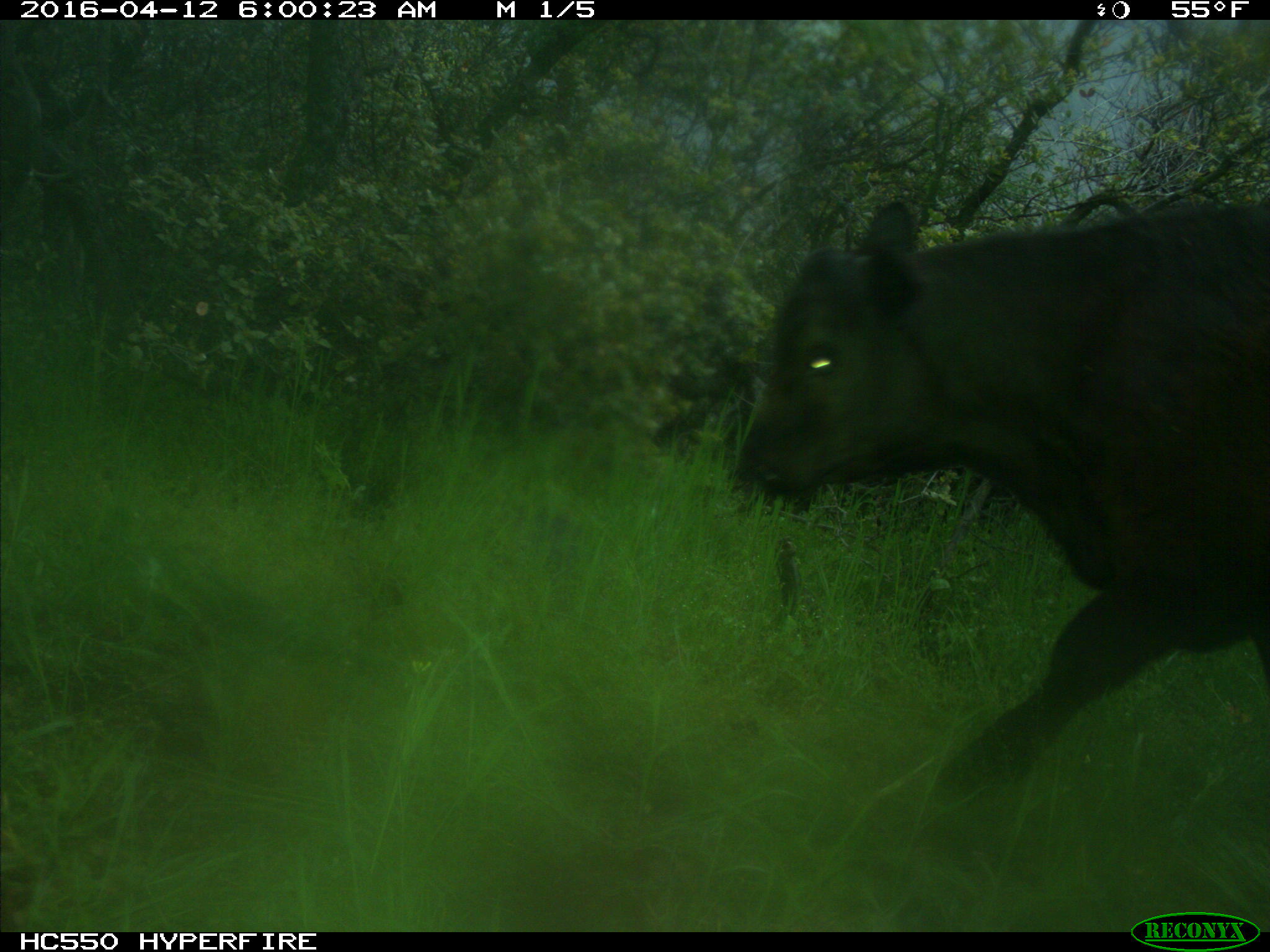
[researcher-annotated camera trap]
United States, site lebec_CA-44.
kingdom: Animalia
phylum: Chordata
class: Mammalia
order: Artiodactyla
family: Bovidae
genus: Bos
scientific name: Bos taurus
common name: domestic cow